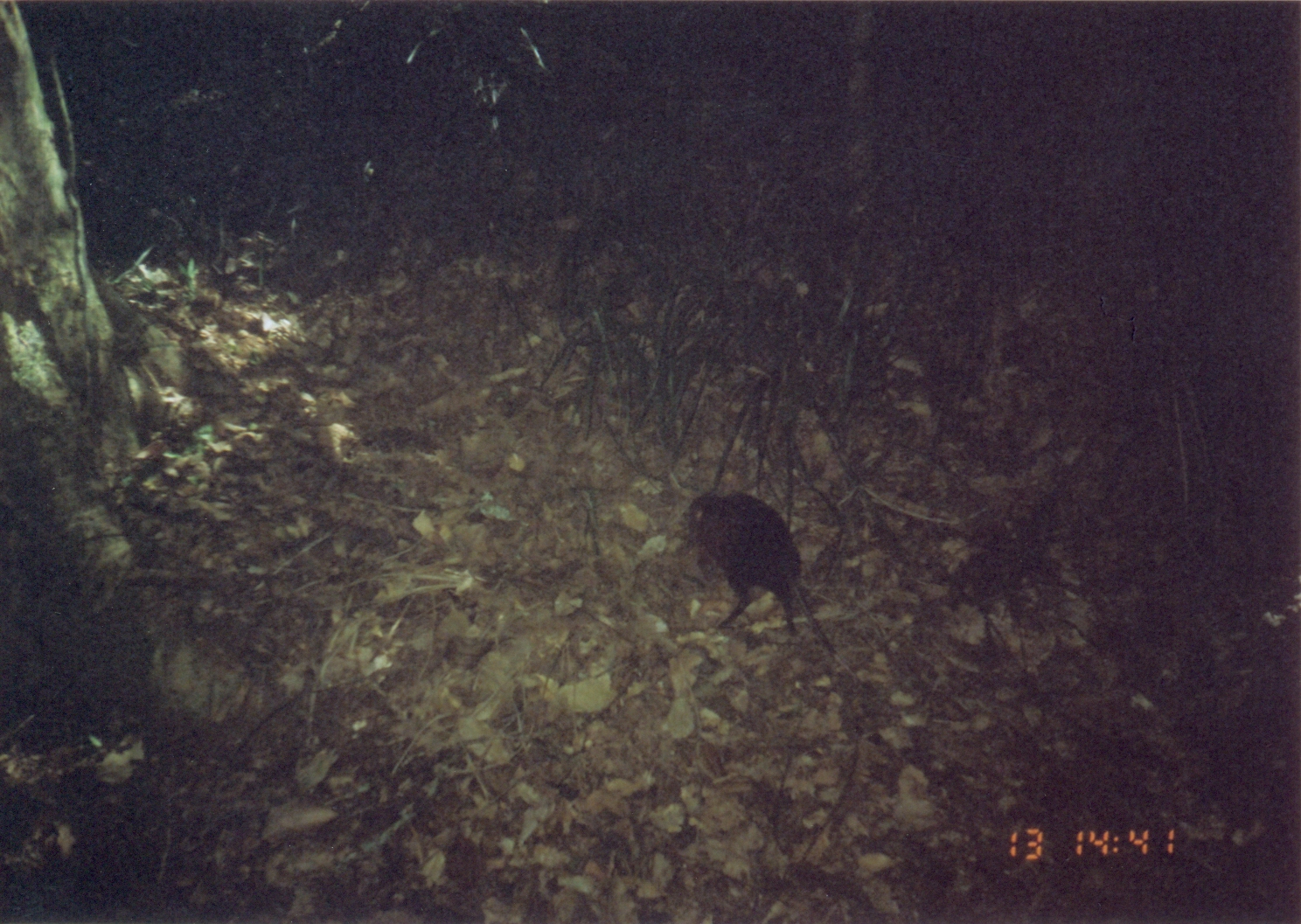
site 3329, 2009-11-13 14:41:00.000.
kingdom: Animalia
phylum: Chordata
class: Mammalia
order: Macroscelidea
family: Macroscelididae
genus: Rhynchocyon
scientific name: Rhynchocyon udzungwensis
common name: grey-faced sengi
Rhynchocyon udzungwensis (grey-faced sengi), count 1.